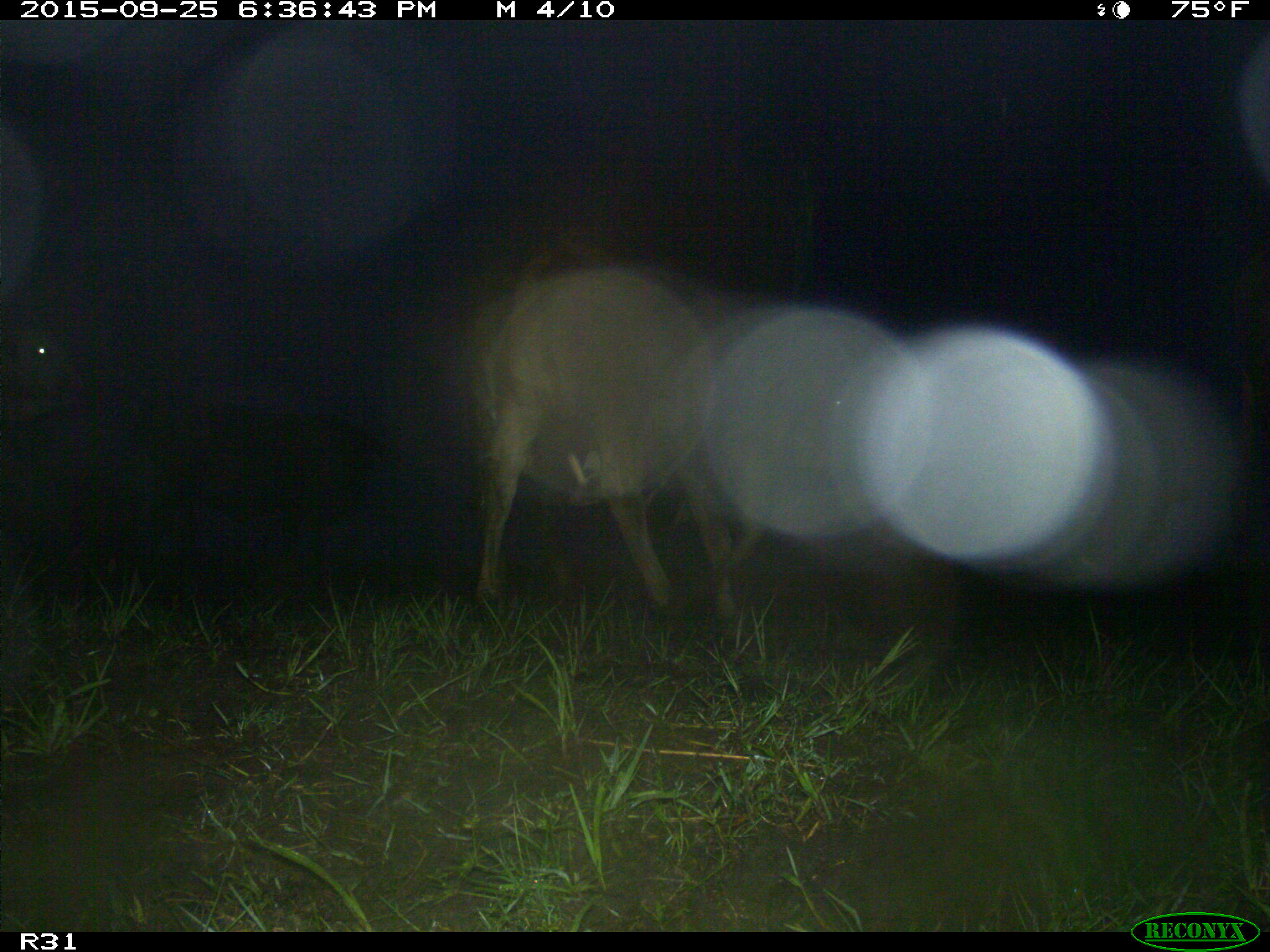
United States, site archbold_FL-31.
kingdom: Animalia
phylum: Chordata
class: Mammalia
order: Artiodactyla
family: Bovidae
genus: Bos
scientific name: Bos taurus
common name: domestic cow